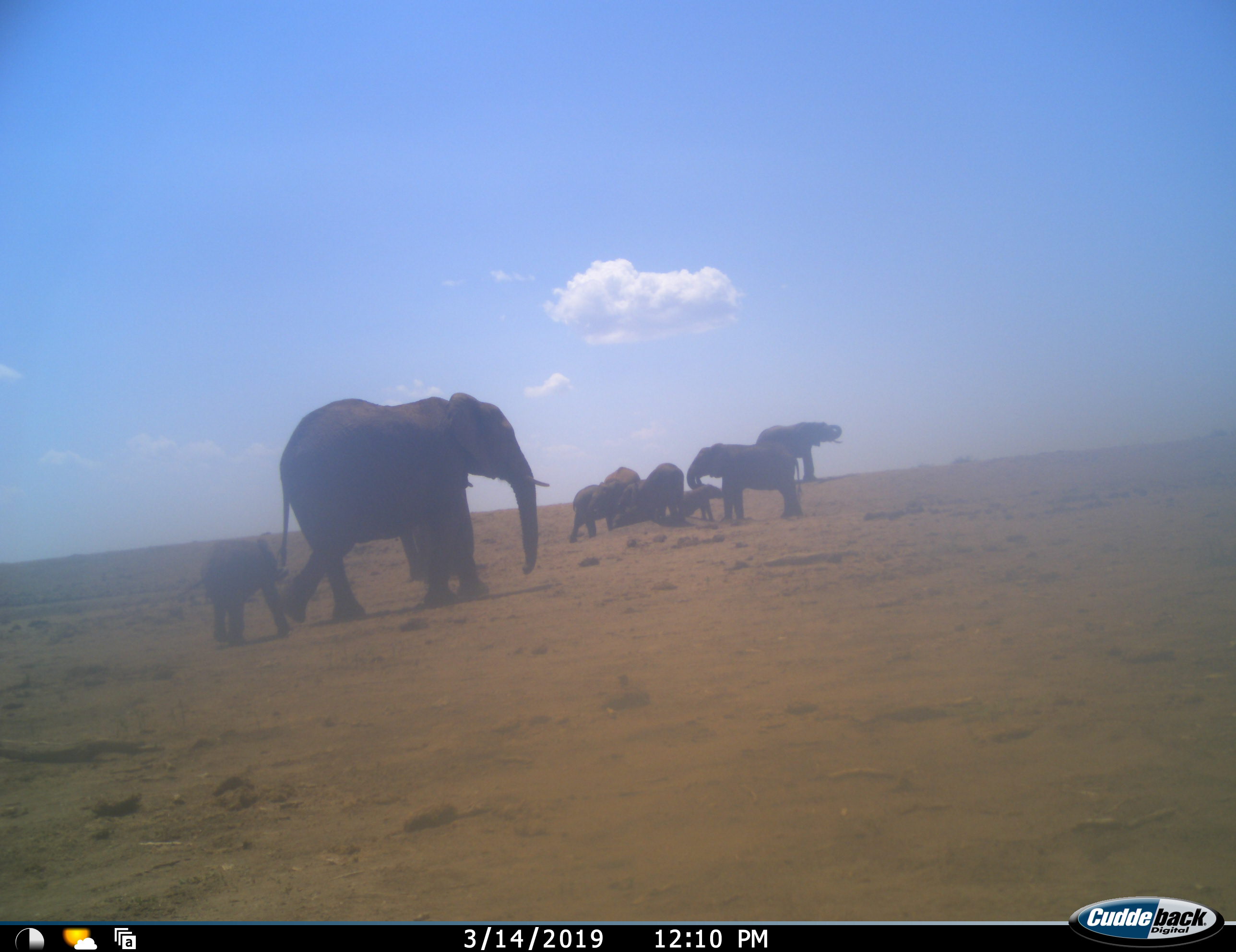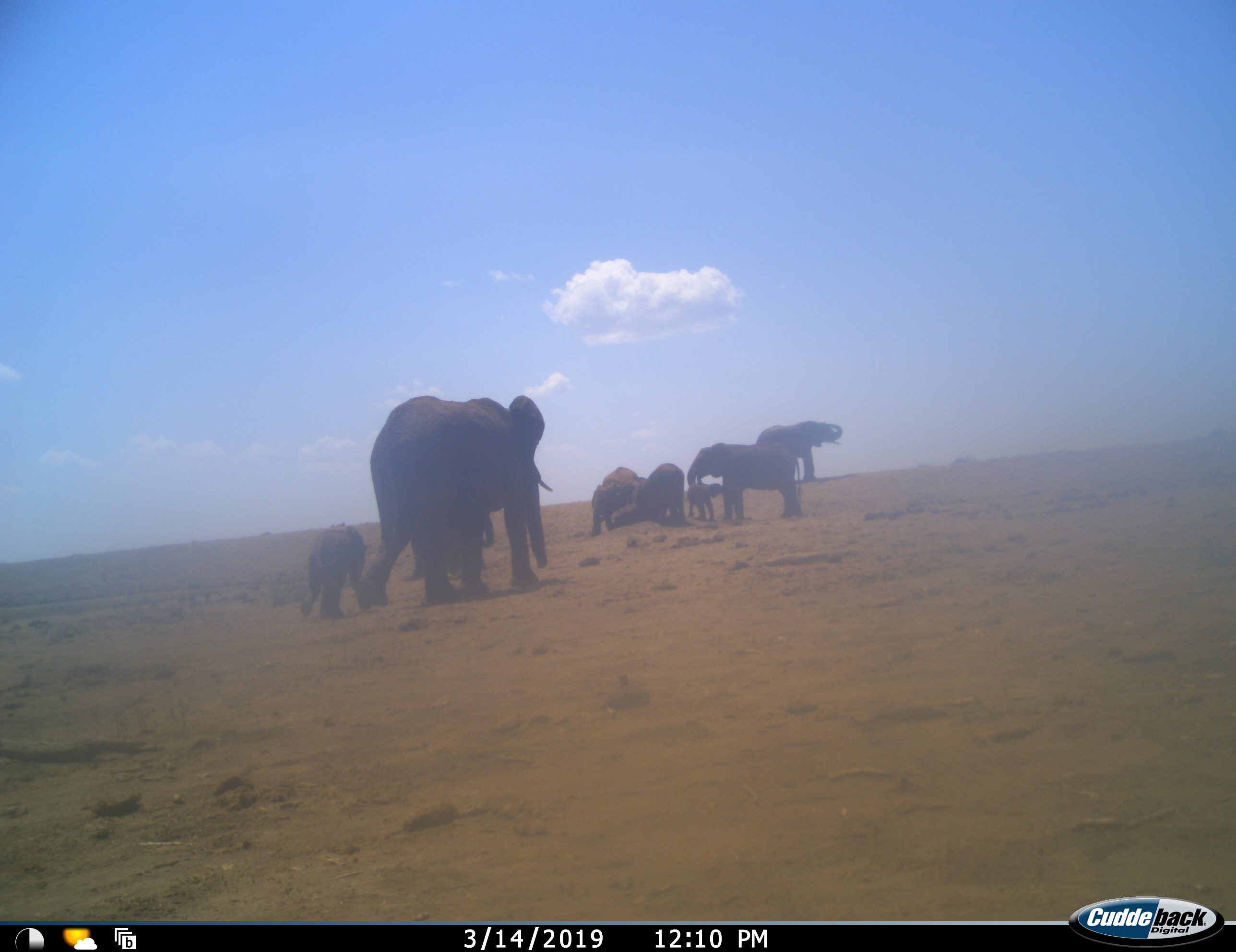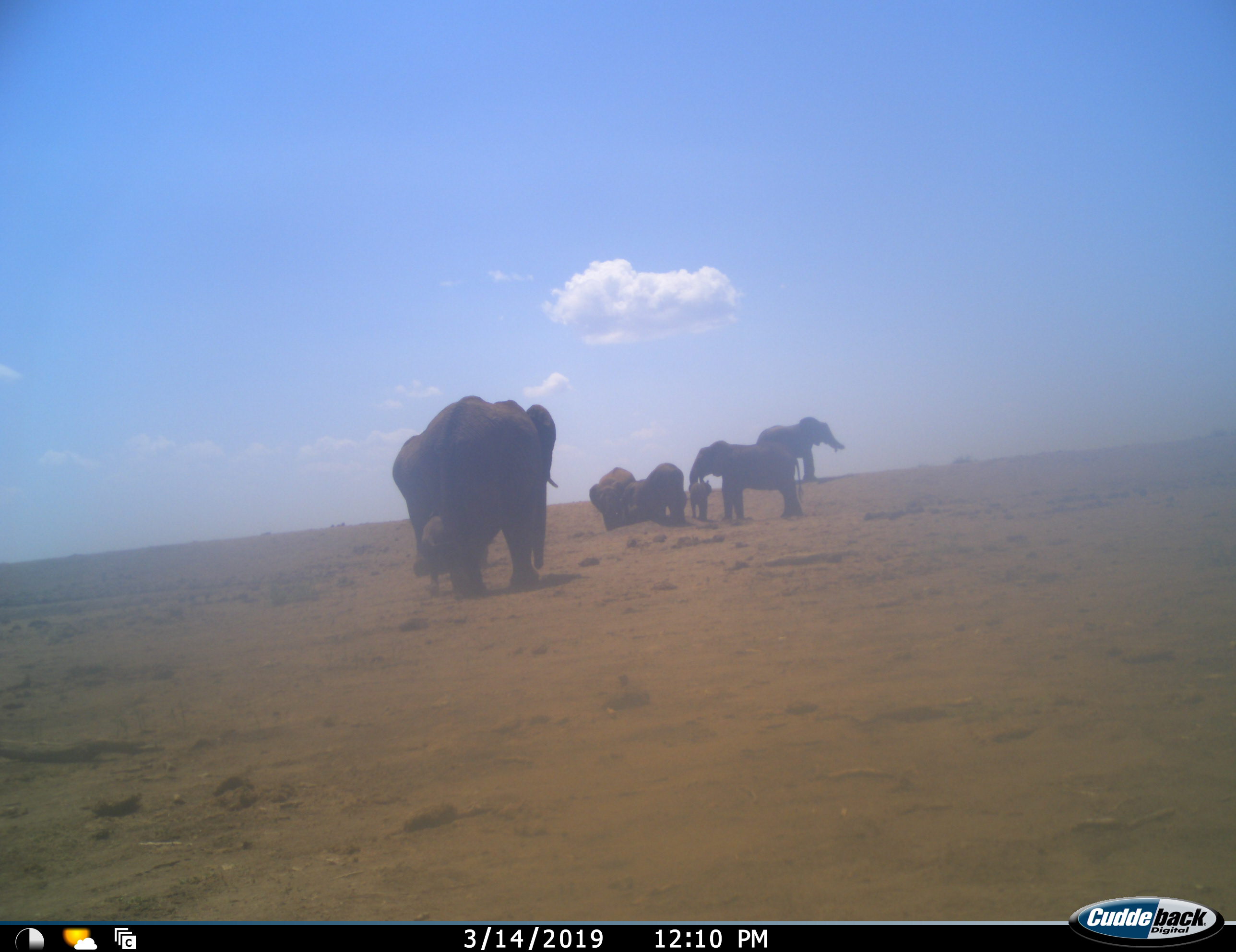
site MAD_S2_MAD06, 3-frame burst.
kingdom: Animalia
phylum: Chordata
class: Mammalia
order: Proboscidea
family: Elephantidae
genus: Loxodonta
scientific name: Loxodonta africana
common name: african bush elephant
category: elephant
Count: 9.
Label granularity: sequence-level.